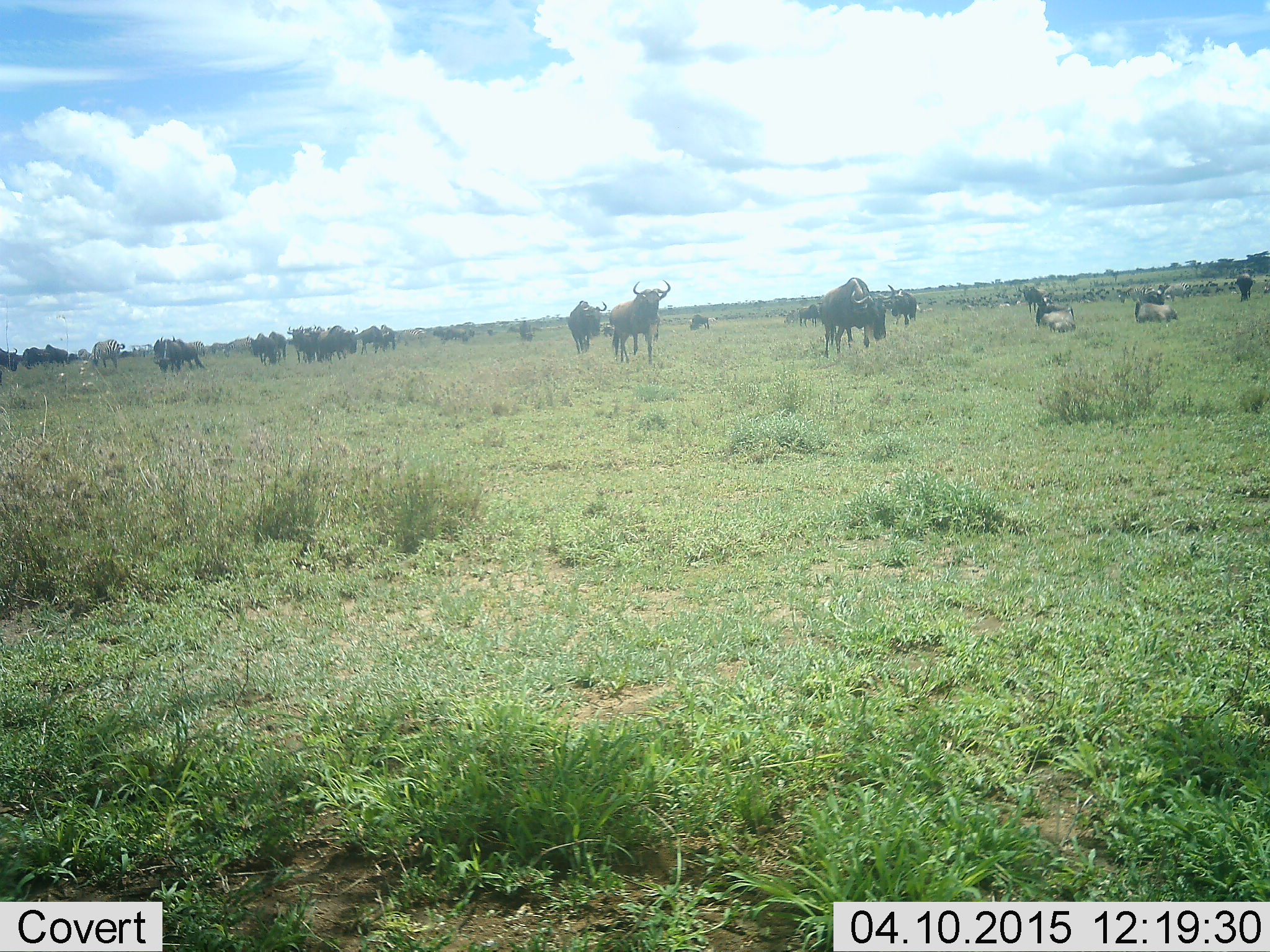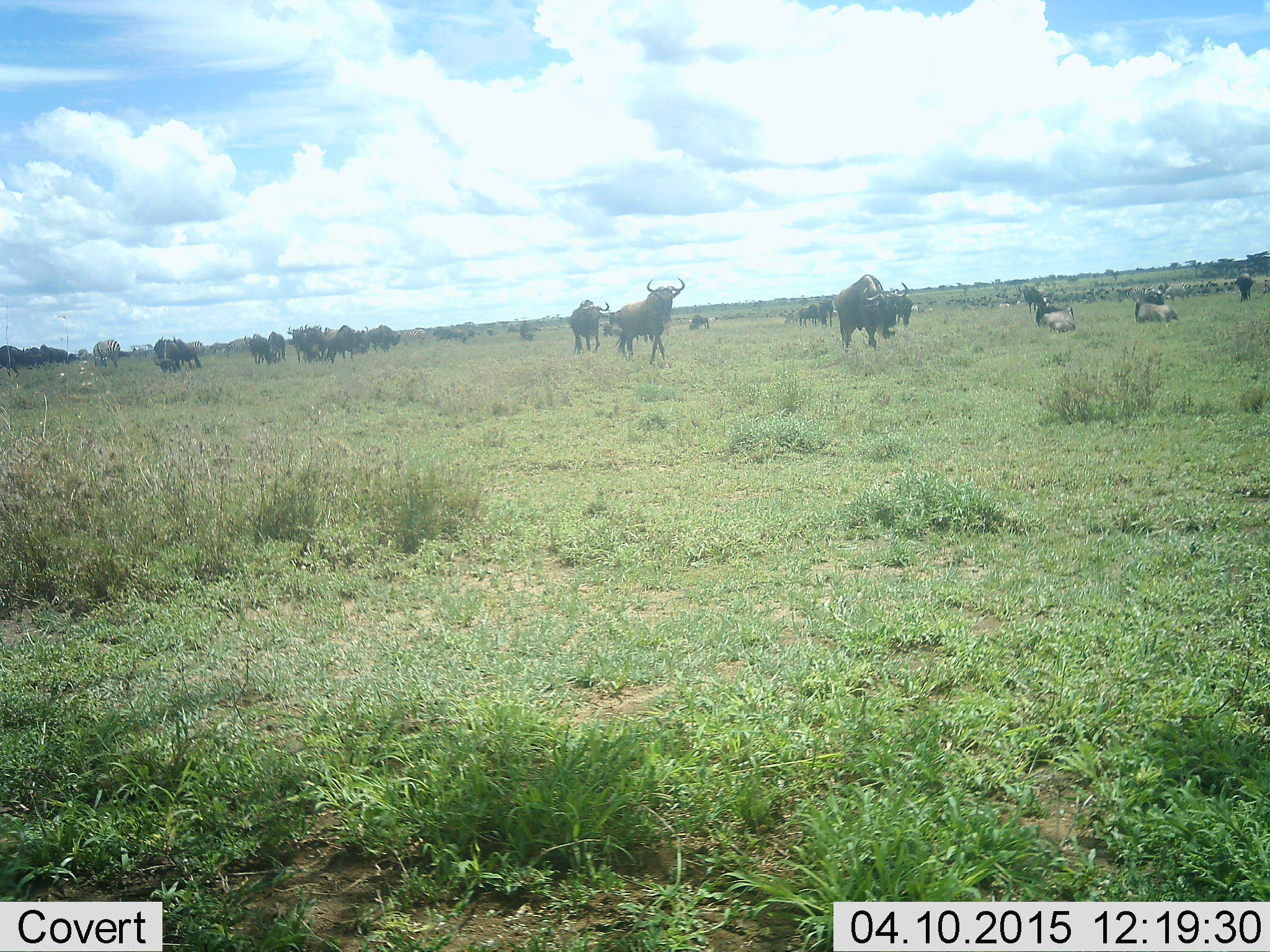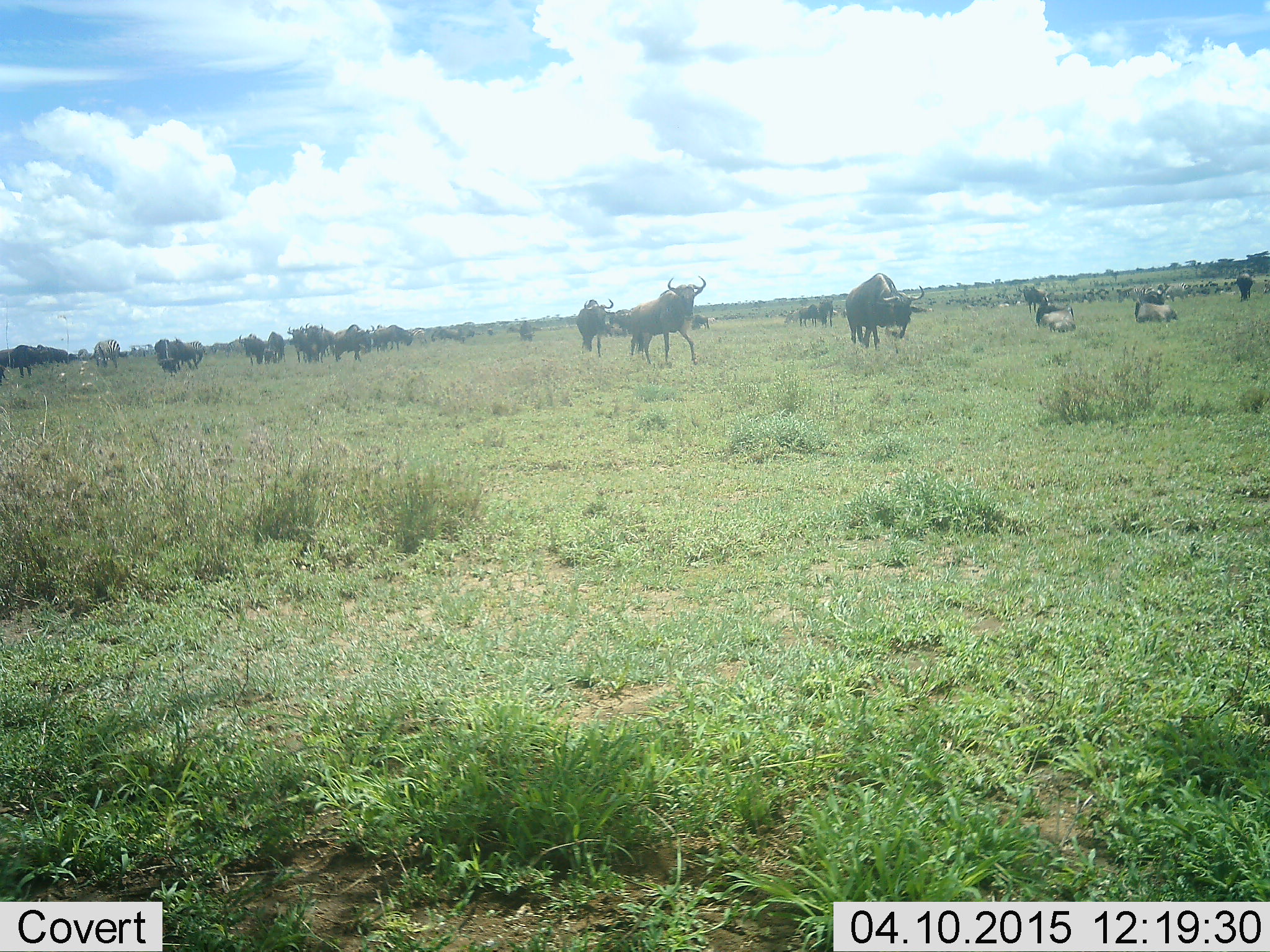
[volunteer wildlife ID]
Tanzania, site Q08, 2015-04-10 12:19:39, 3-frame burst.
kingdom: Animalia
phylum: Chordata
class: Mammalia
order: Artiodactyla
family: Bovidae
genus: Connochaetes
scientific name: Connochaetes taurinus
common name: blue wildebeest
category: wildebeest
Wildebeest (blue wildebeest) (Connochaetes taurinus), count 11-50. Behavior (volunteer vote fractions): standing 55%, resting 73%, moving 100%, interacting 18%. Young present (vote fraction): 0%. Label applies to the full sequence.